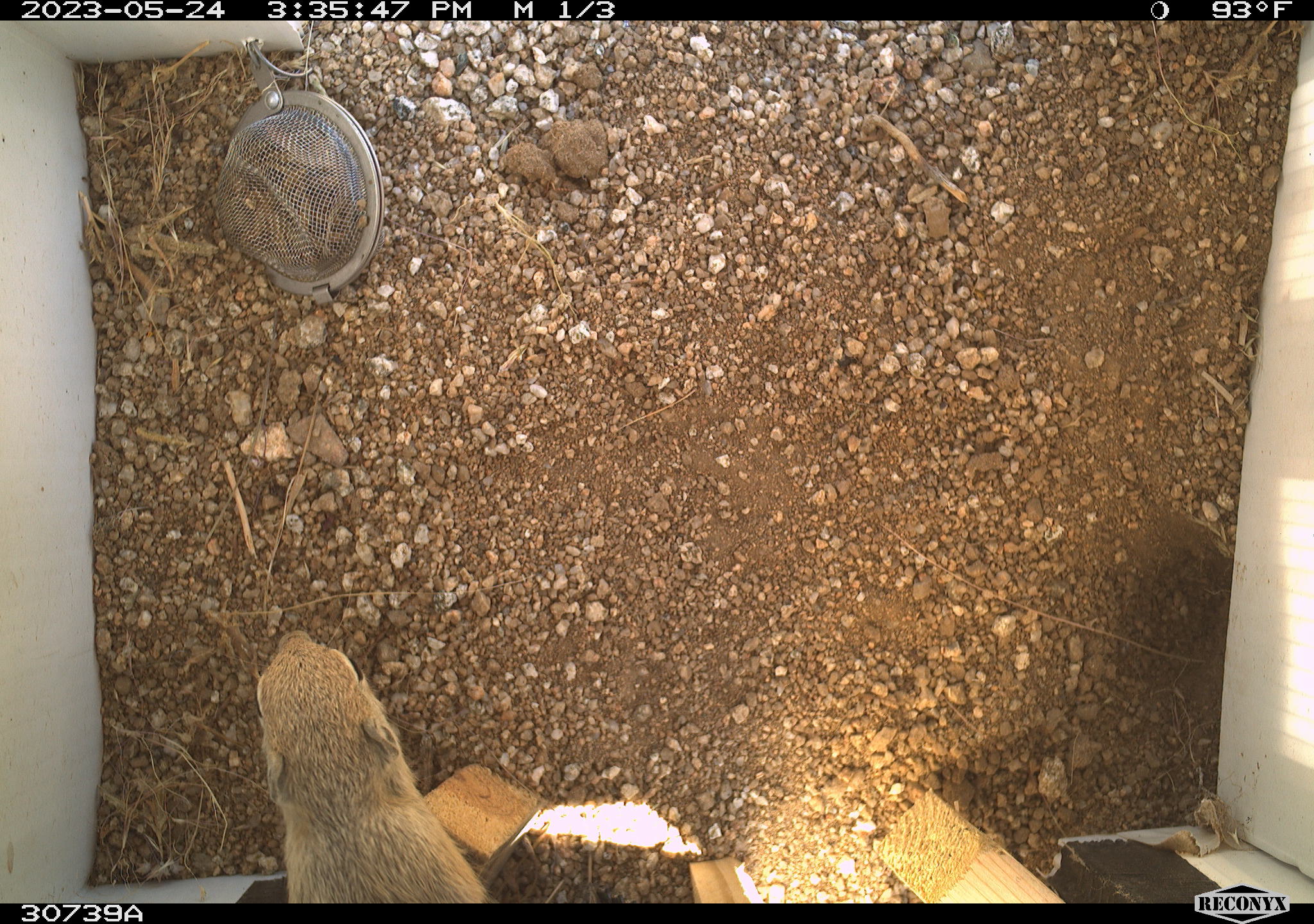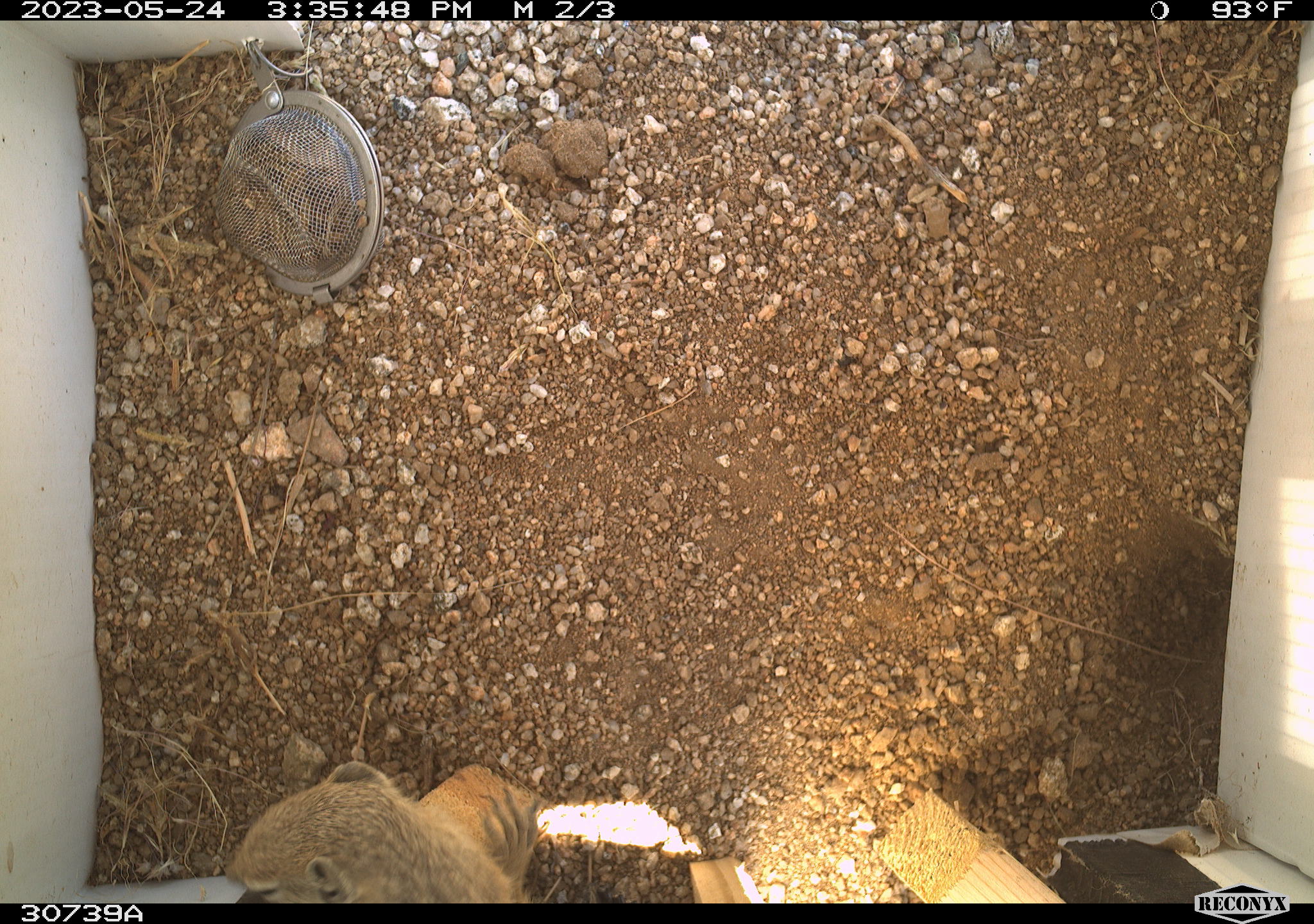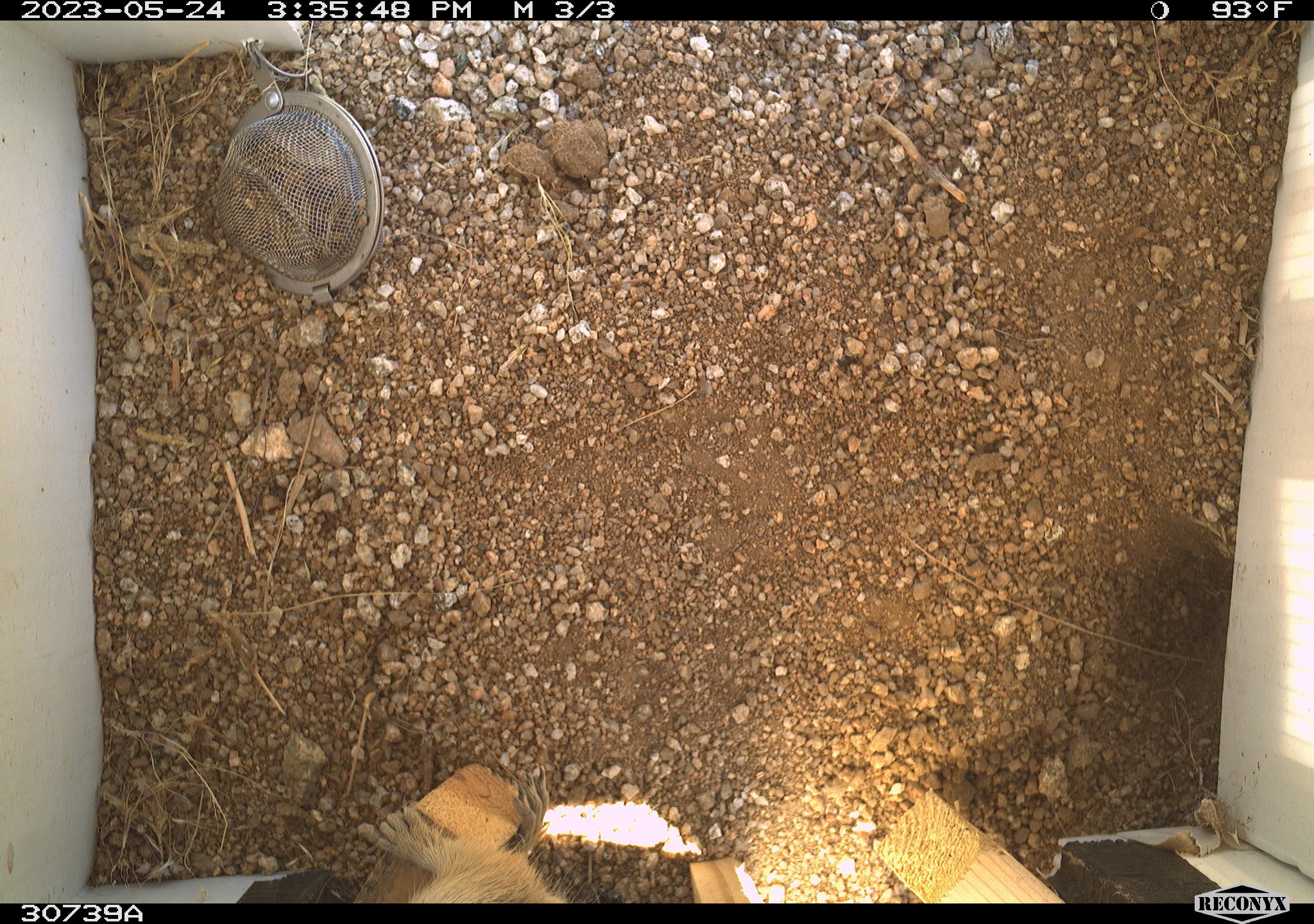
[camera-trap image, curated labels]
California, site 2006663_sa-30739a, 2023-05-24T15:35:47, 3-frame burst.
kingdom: Animalia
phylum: Chordata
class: Mammalia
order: Rodentia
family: Sciuridae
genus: Ammospermophilus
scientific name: Ammospermophilus leucurus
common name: white-tailed antelope squirrel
White-tailed antelope squirrel (Ammospermophilus leucurus).